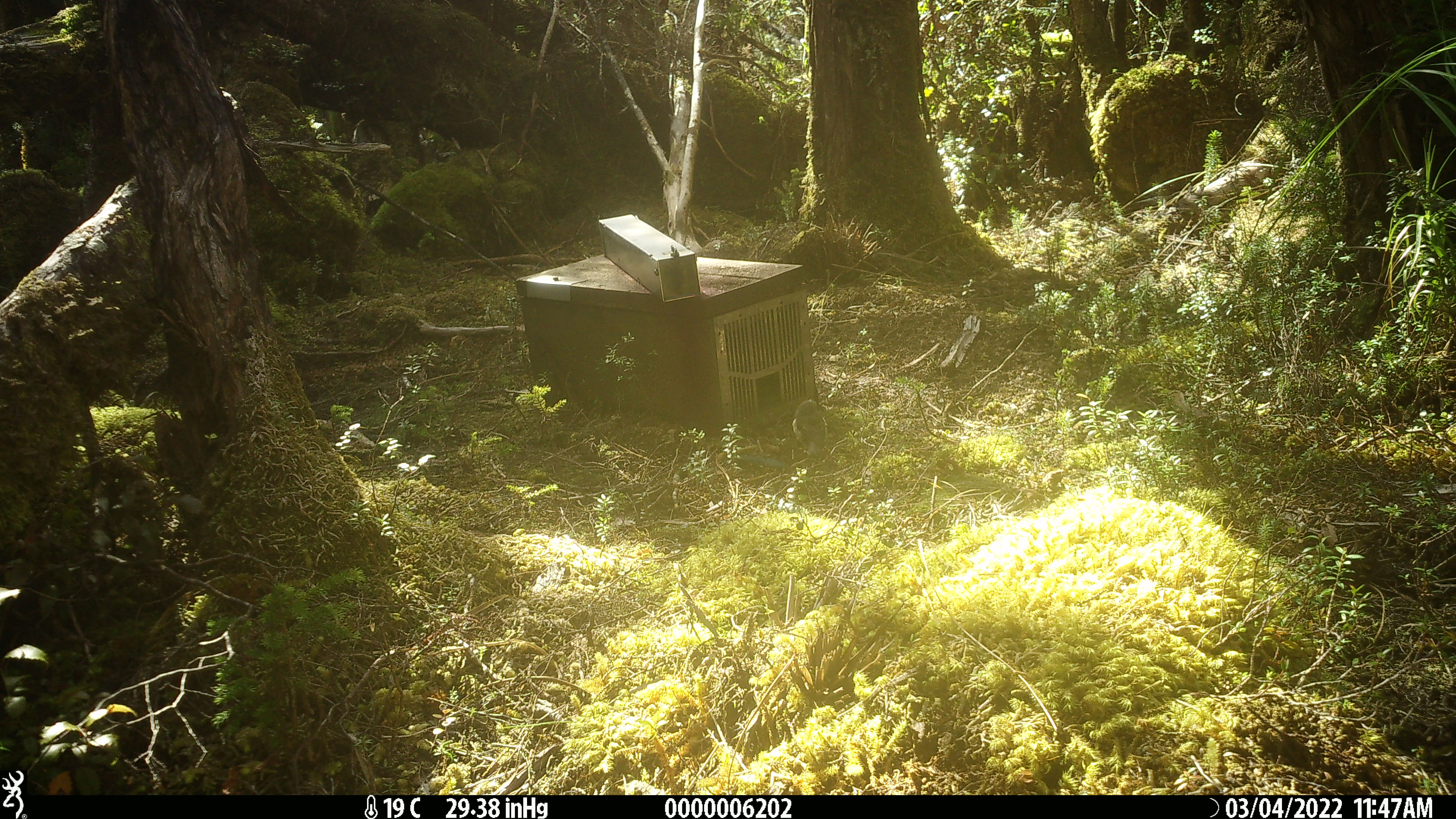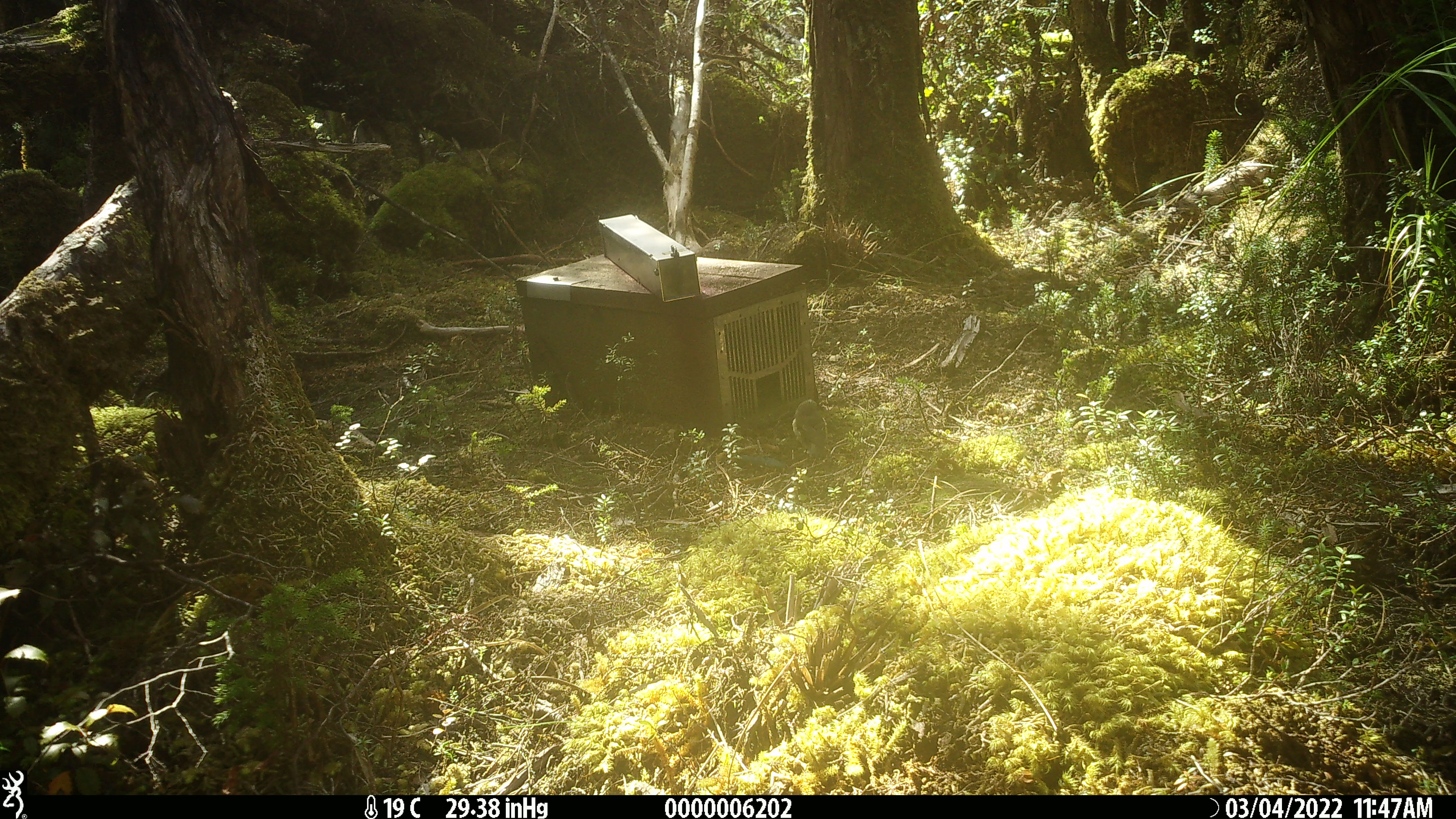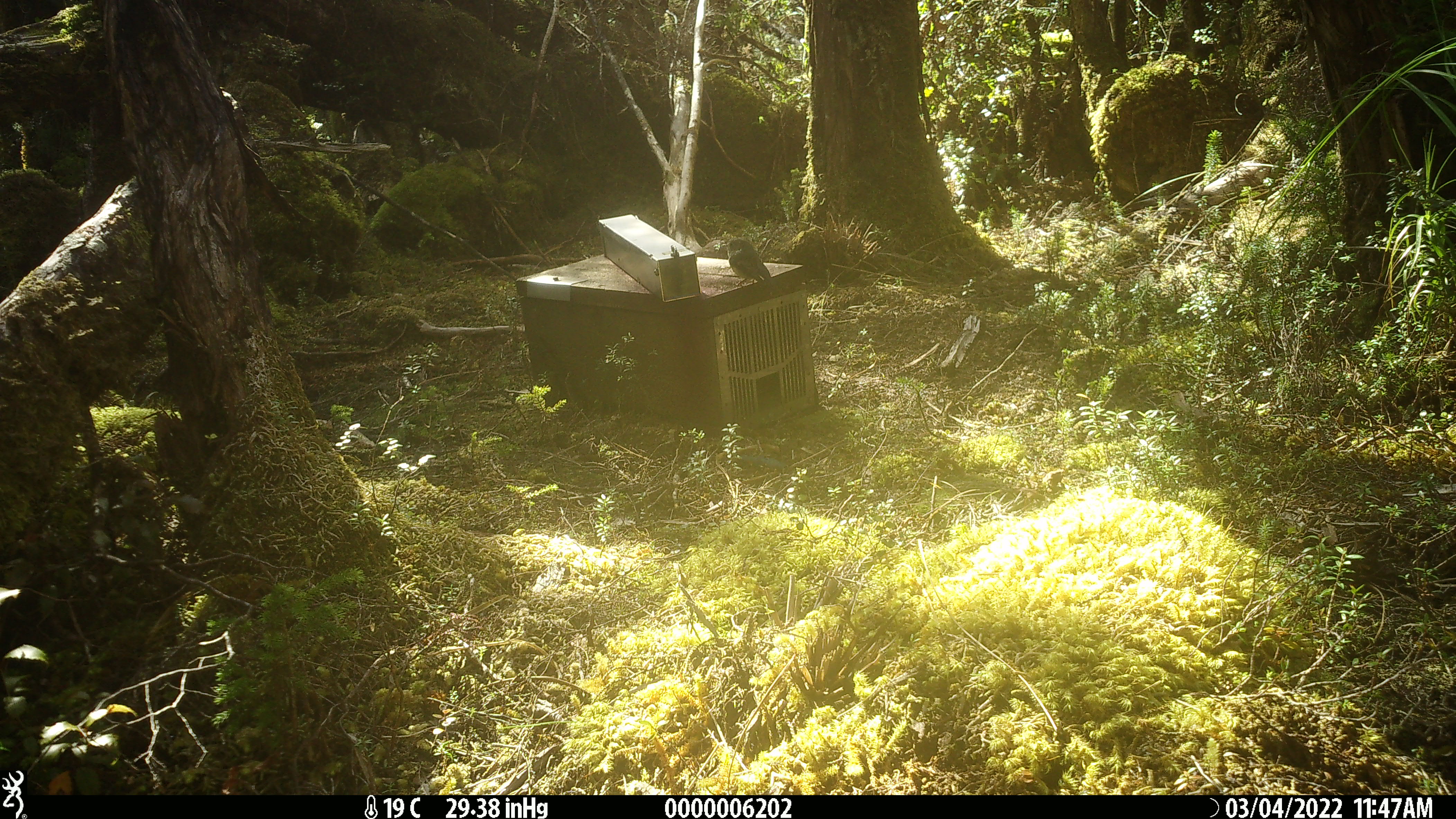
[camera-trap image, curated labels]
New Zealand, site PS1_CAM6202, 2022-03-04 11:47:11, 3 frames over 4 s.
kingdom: Animalia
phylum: Chordata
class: Aves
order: Passeriformes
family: Petroicidae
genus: Petroica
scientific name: Petroica macrocephala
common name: tomtit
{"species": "tomtit (Petroica macrocephala)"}